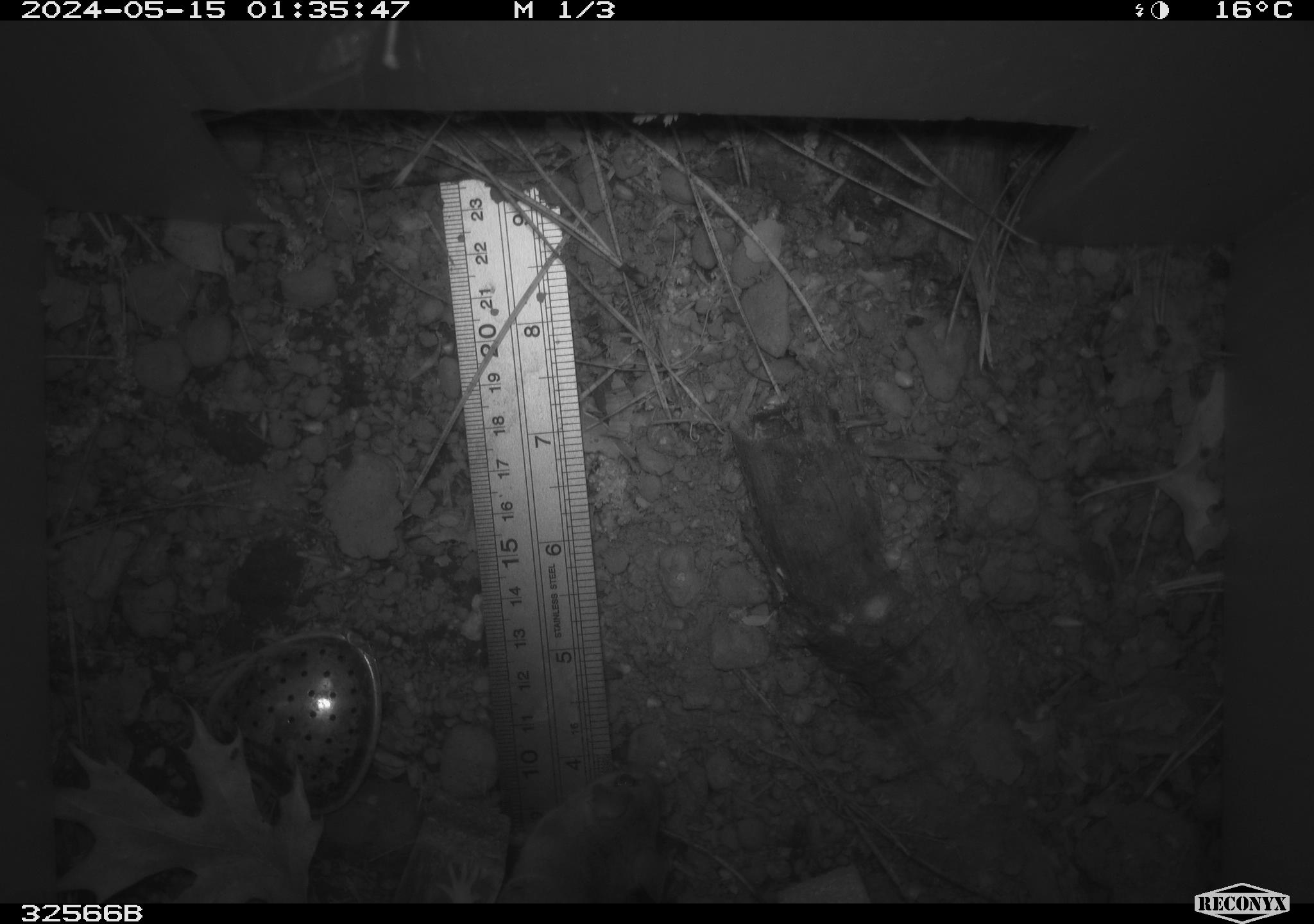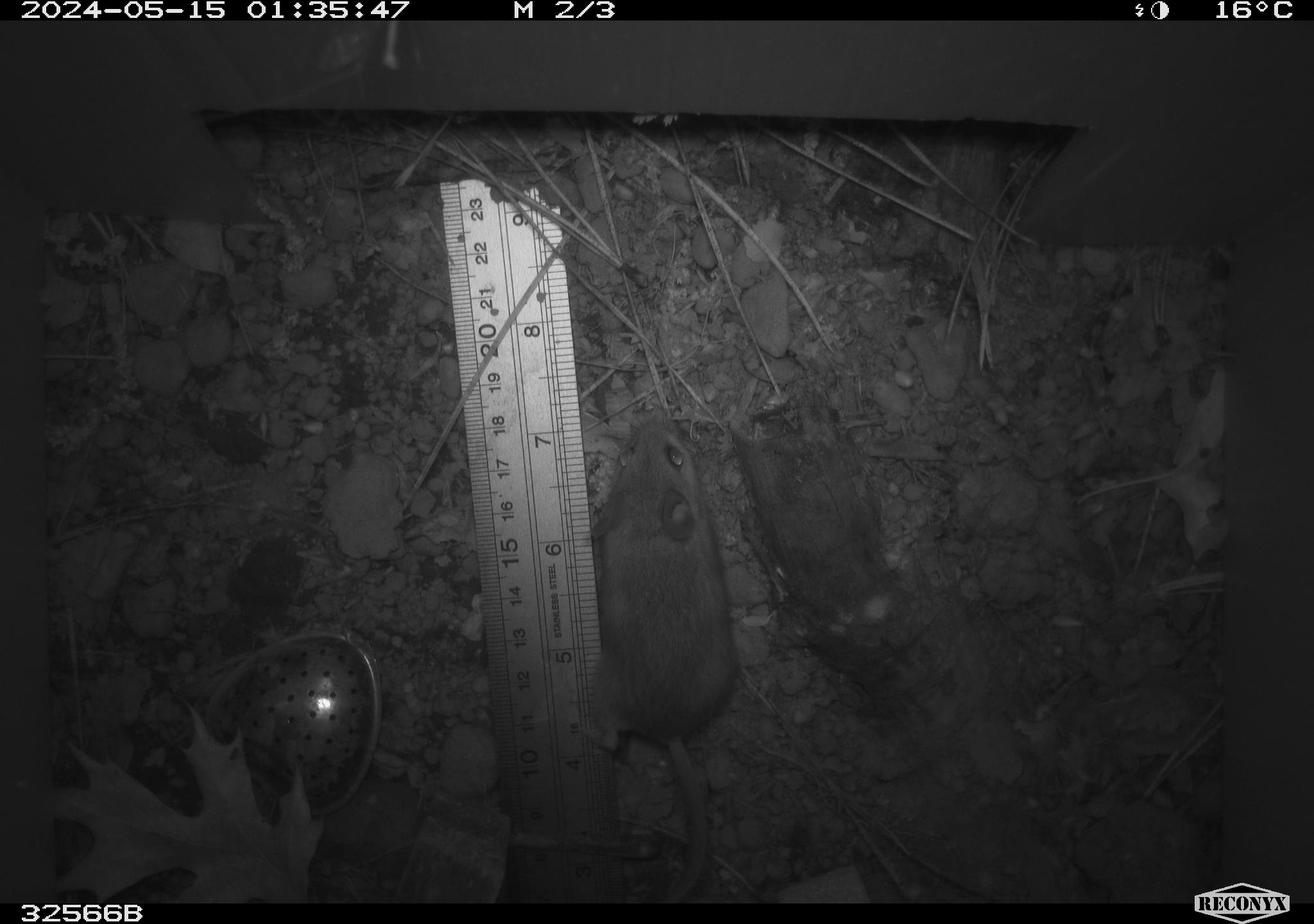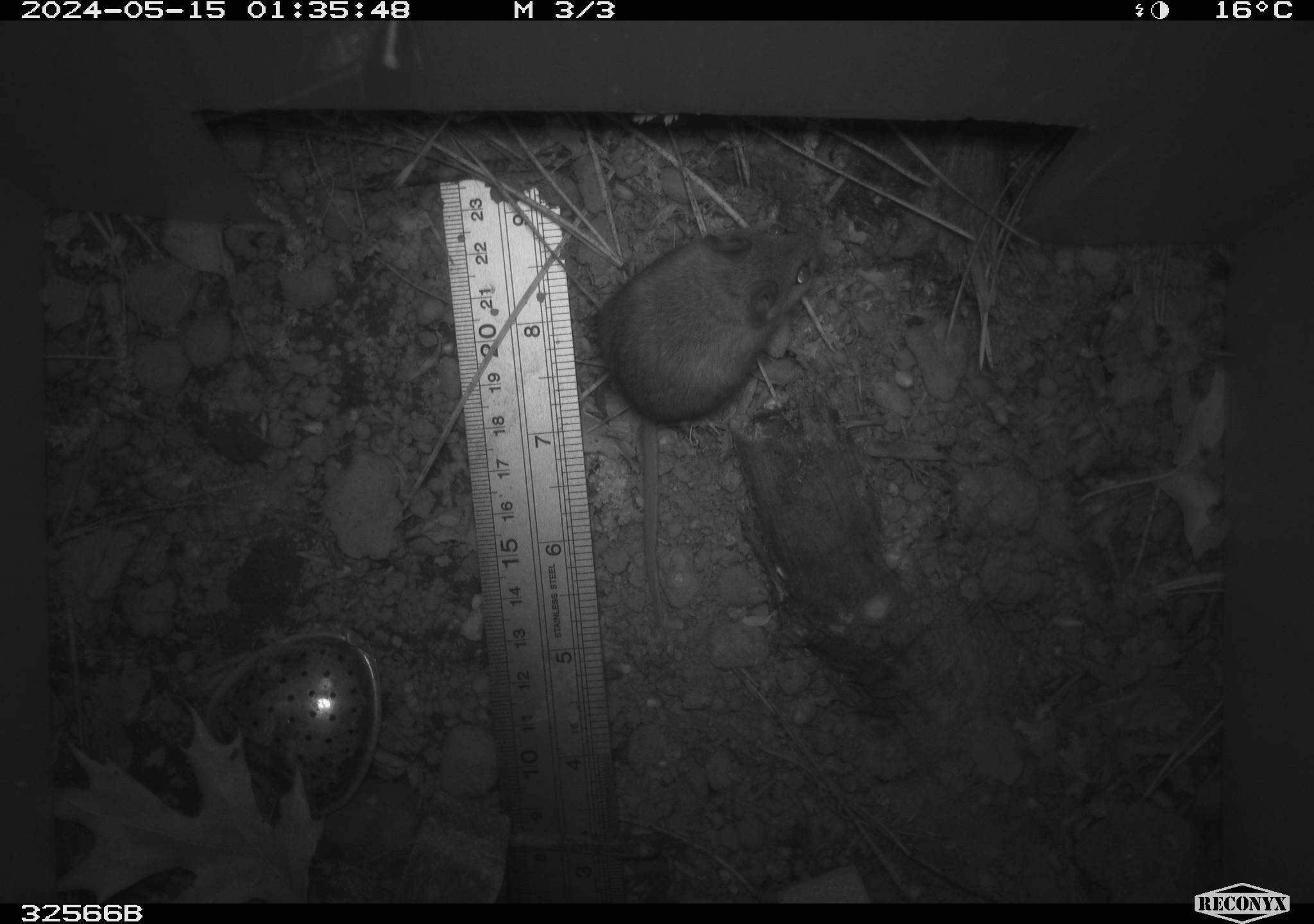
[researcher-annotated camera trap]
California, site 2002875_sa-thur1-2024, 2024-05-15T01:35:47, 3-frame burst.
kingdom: Animalia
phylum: Chordata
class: Mammalia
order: Rodentia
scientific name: Rodentia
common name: mouse species